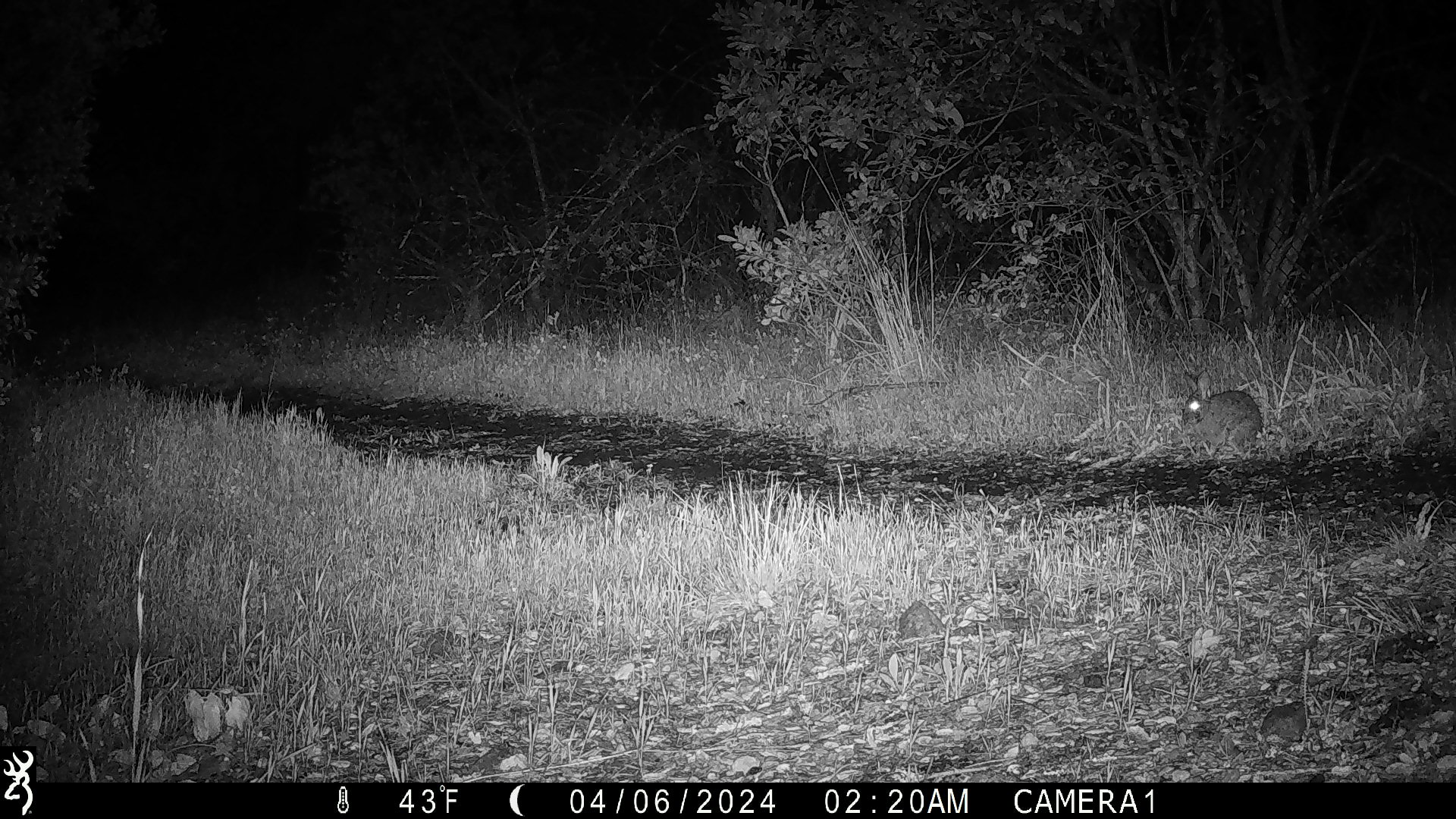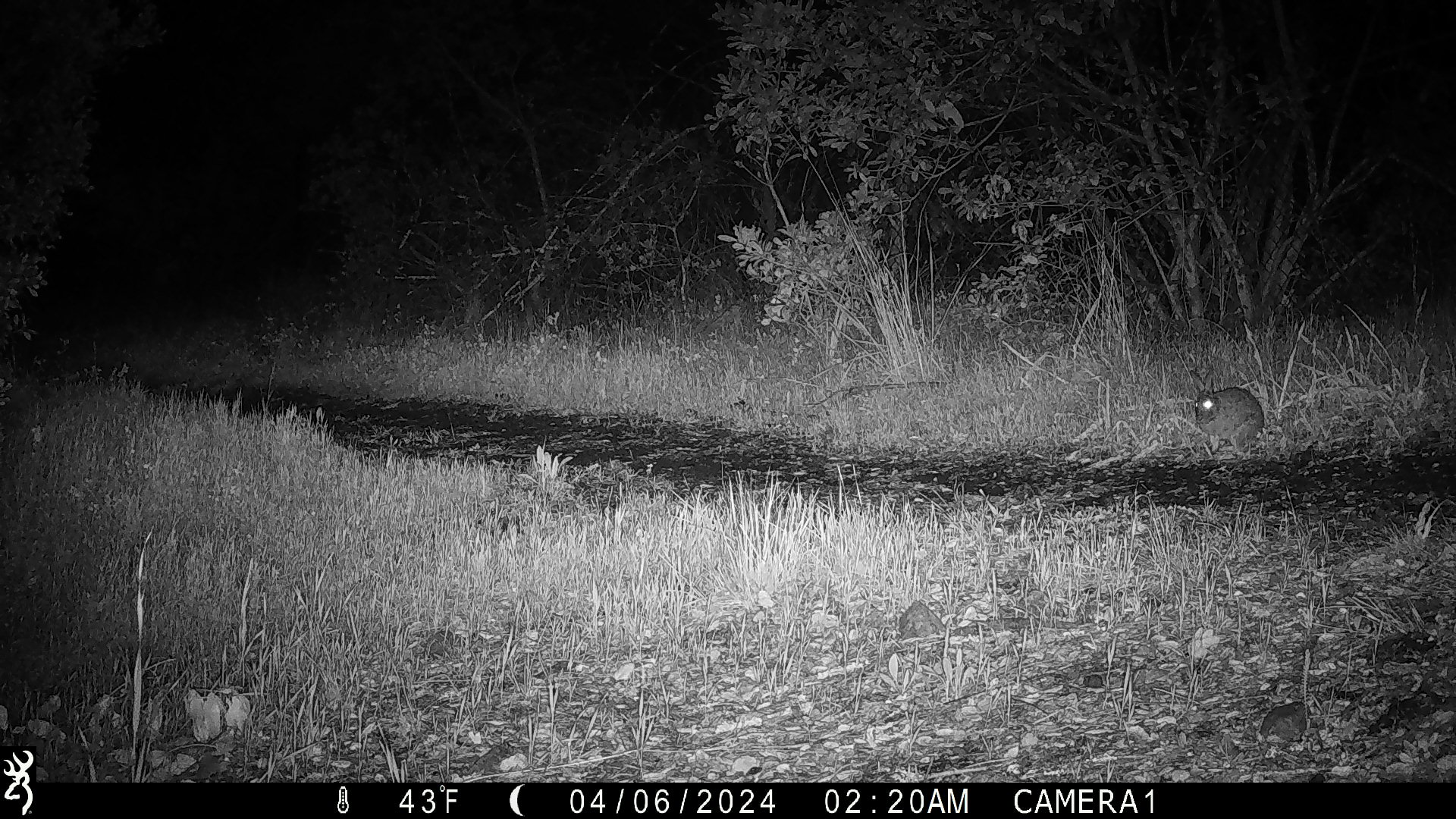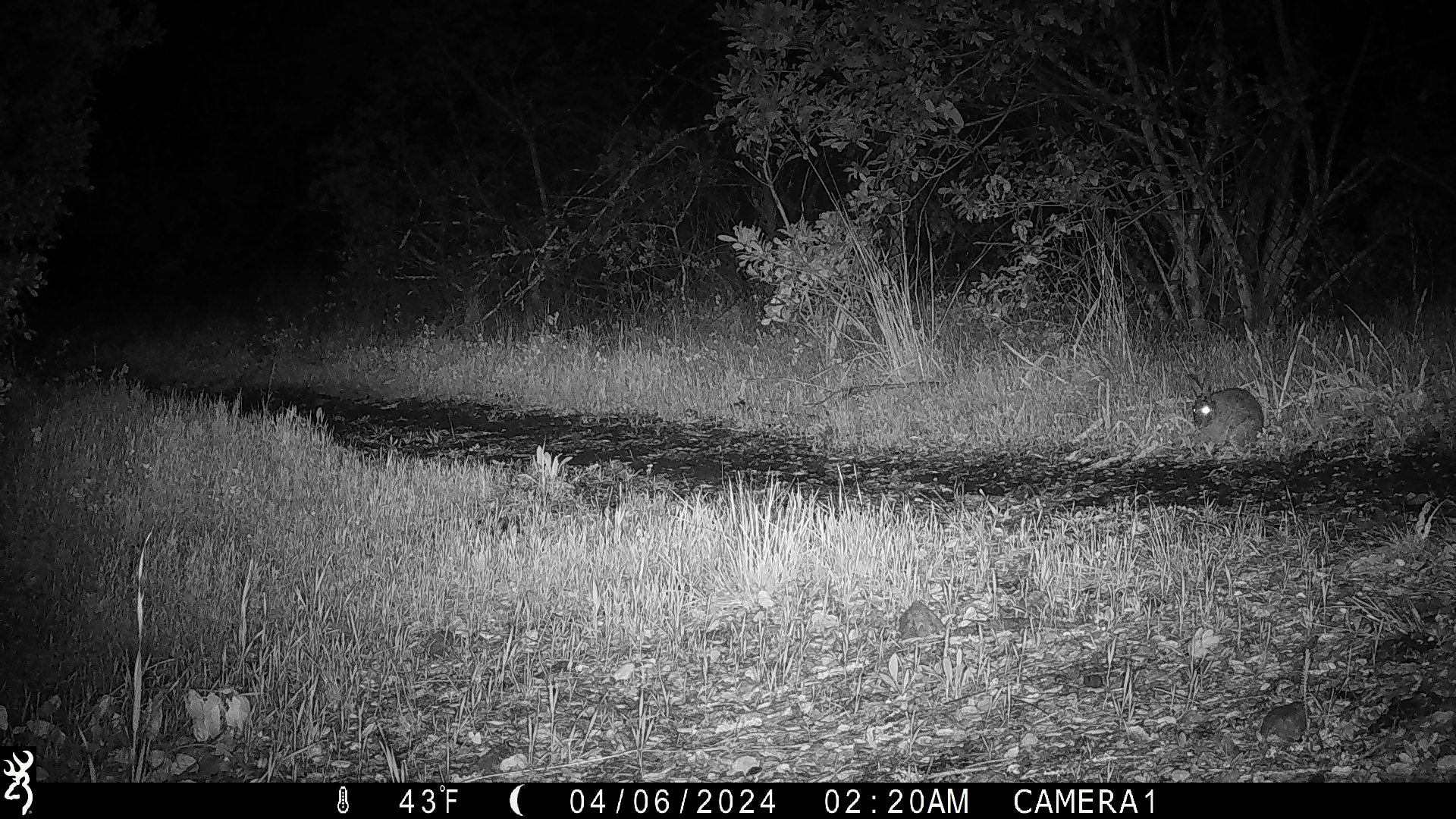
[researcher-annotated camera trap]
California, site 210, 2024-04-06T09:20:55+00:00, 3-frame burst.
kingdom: Animalia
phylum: Chordata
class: Mammalia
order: Lagomorpha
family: Leporidae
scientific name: Leporidae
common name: rabbit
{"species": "rabbit (Leporidae)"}